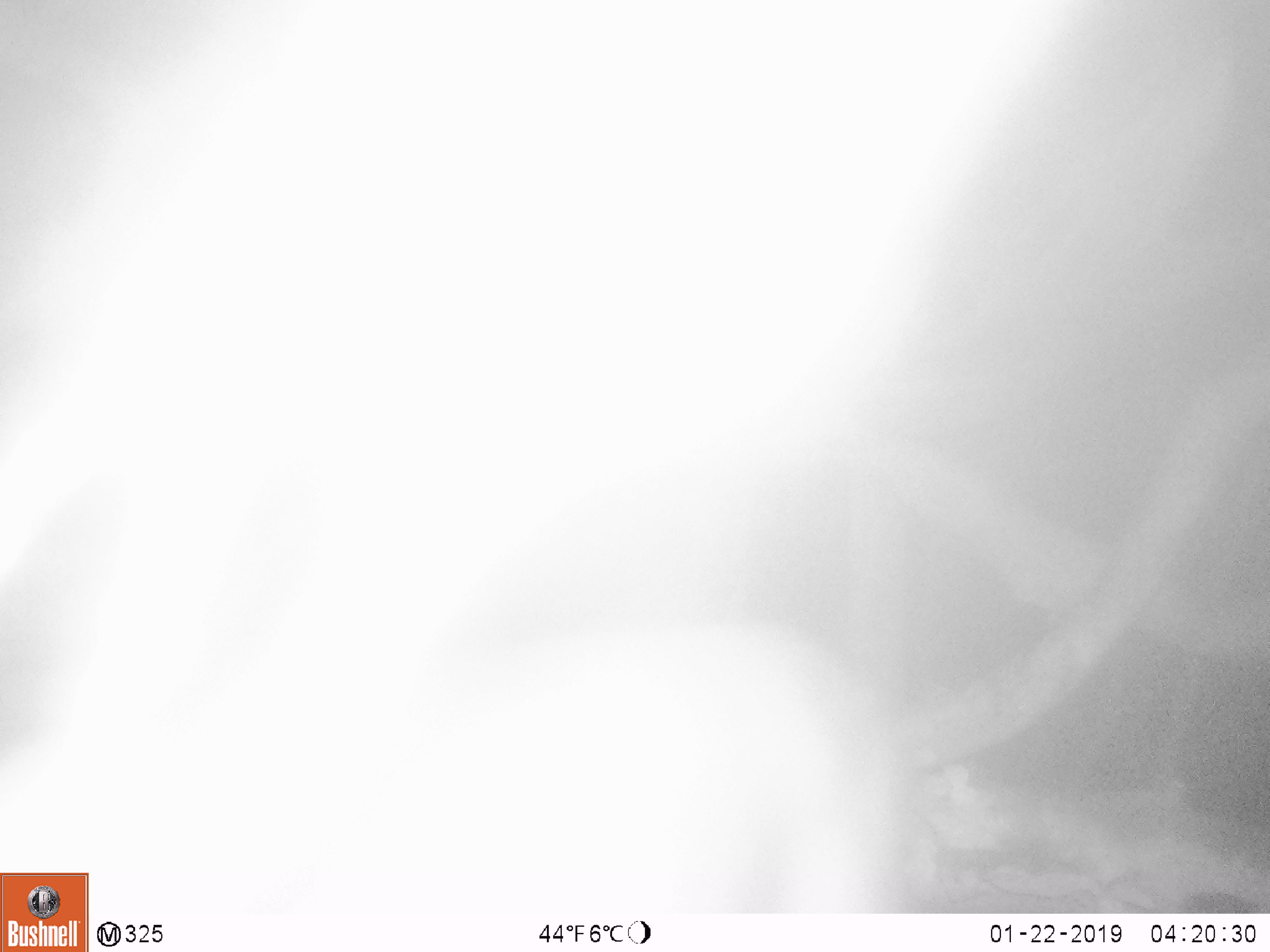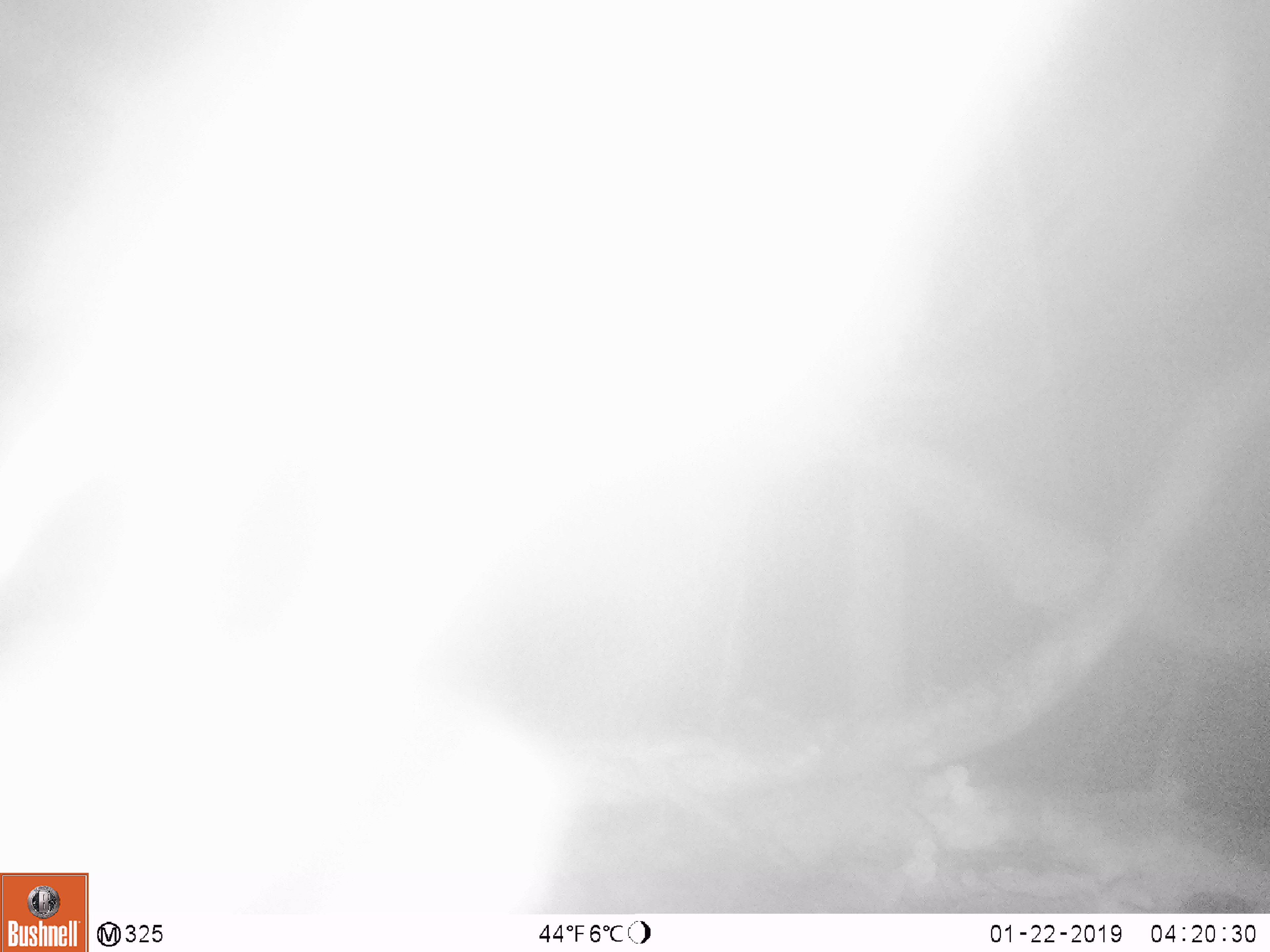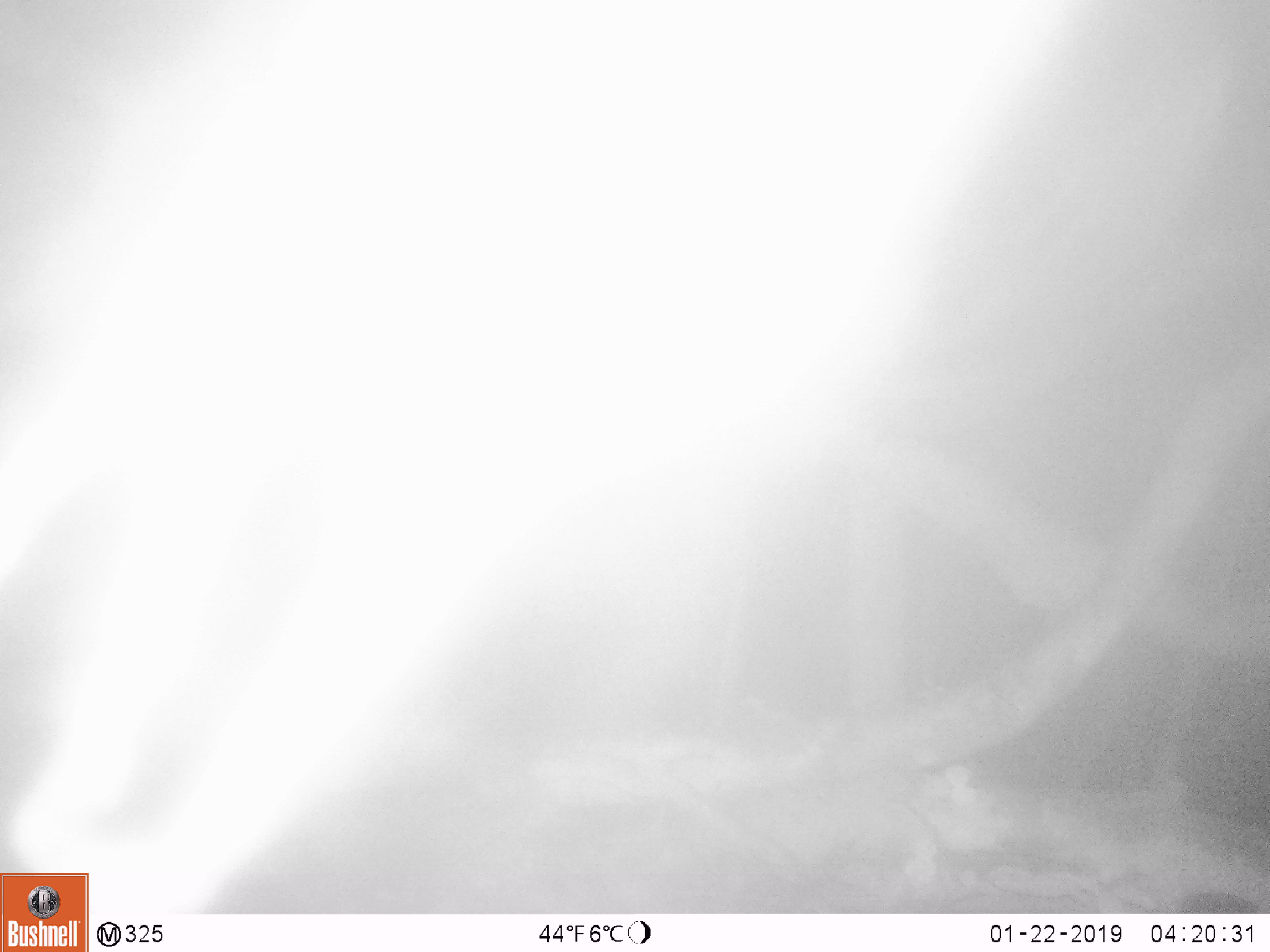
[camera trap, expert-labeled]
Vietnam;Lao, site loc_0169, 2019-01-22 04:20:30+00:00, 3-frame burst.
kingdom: Animalia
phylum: Chordata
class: Mammalia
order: Artiodactyla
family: Cervidae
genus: Muntiacus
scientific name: Muntiacus vuquangensis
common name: large-antlered muntjac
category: large antlered muntjac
Large antlered muntjac (large-antlered muntjac) (Muntiacus vuquangensis). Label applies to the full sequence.